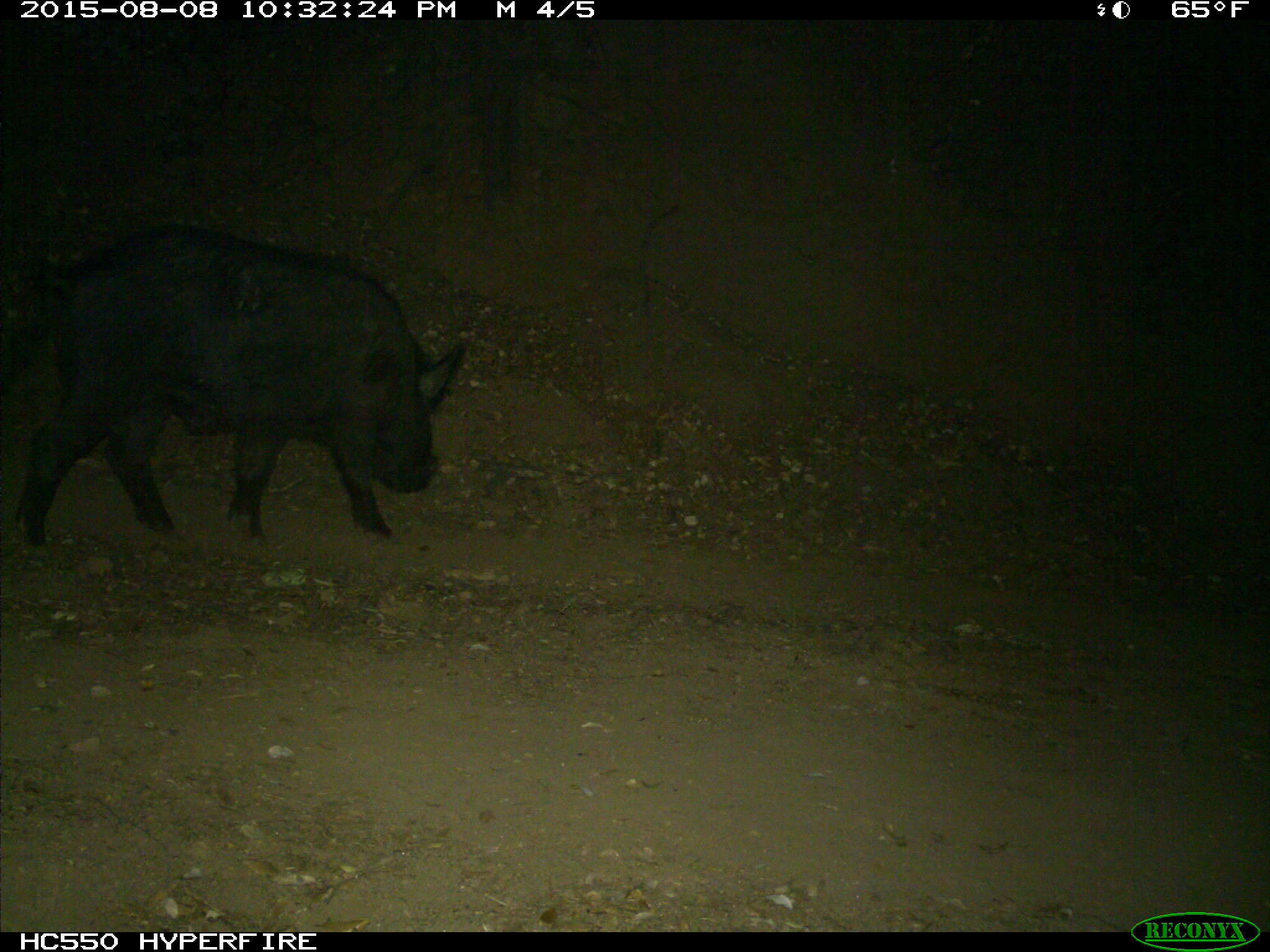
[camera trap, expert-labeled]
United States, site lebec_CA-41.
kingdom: Animalia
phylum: Chordata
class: Mammalia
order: Artiodactyla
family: Suidae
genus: Sus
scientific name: Sus scrofa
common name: wild boar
Sus scrofa (wild boar).